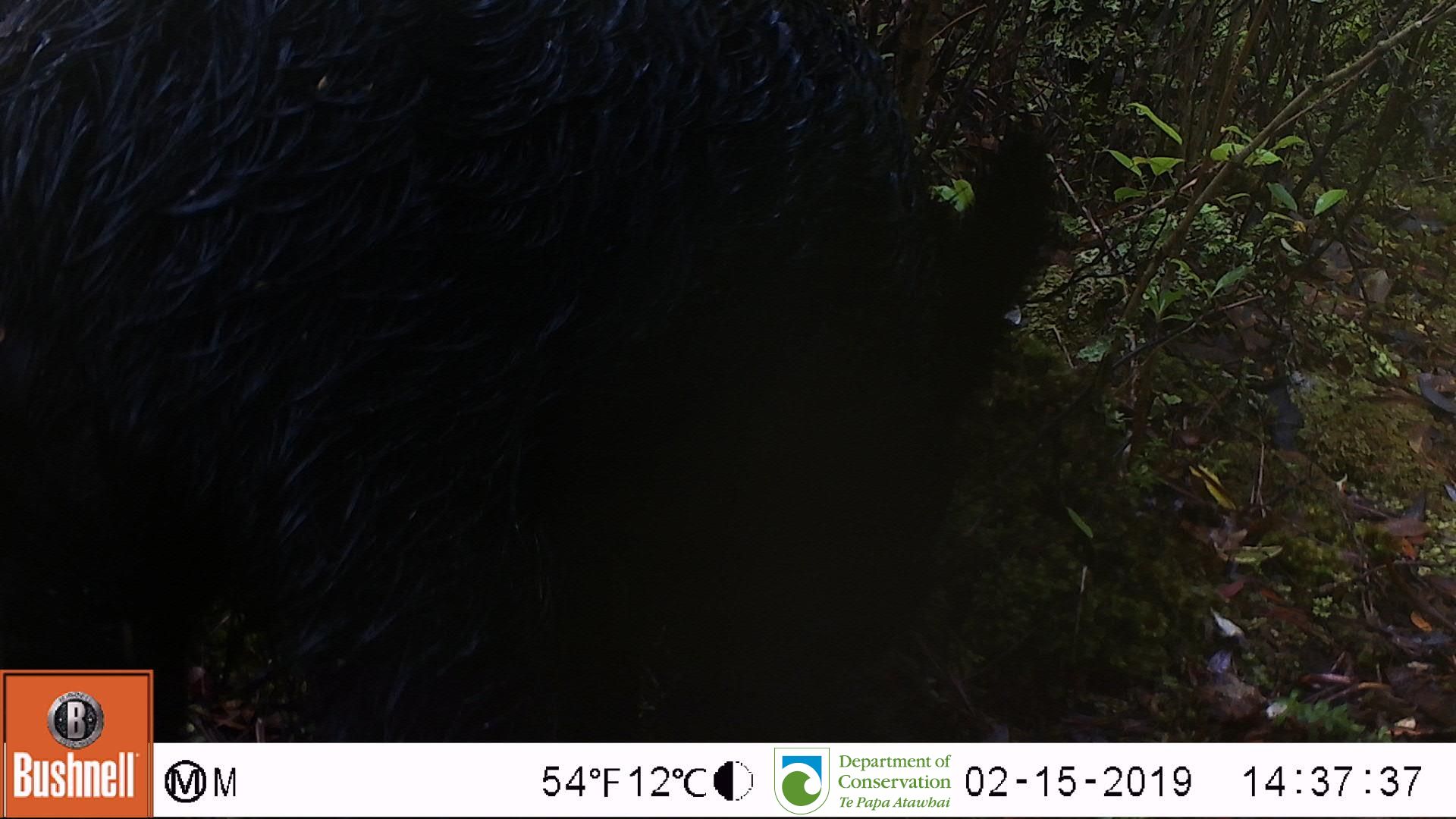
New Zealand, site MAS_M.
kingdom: Animalia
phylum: Chordata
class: Mammalia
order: Artiodactyla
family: Suidae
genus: Sus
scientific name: Sus scrofa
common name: pig